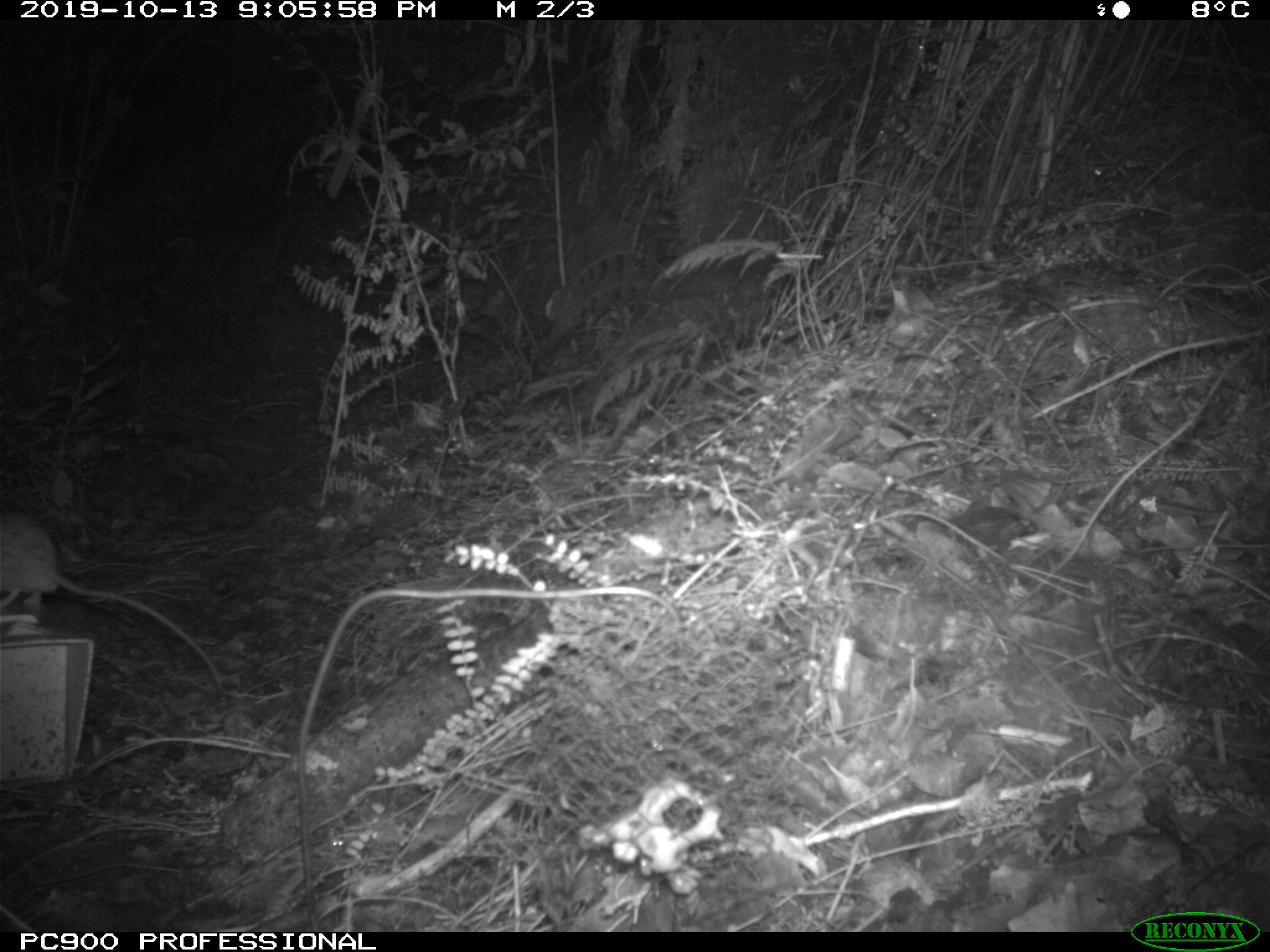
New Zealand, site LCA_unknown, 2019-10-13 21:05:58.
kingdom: Animalia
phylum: Chordata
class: Mammalia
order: Rodentia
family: Muridae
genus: Rattus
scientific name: Rattus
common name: rat